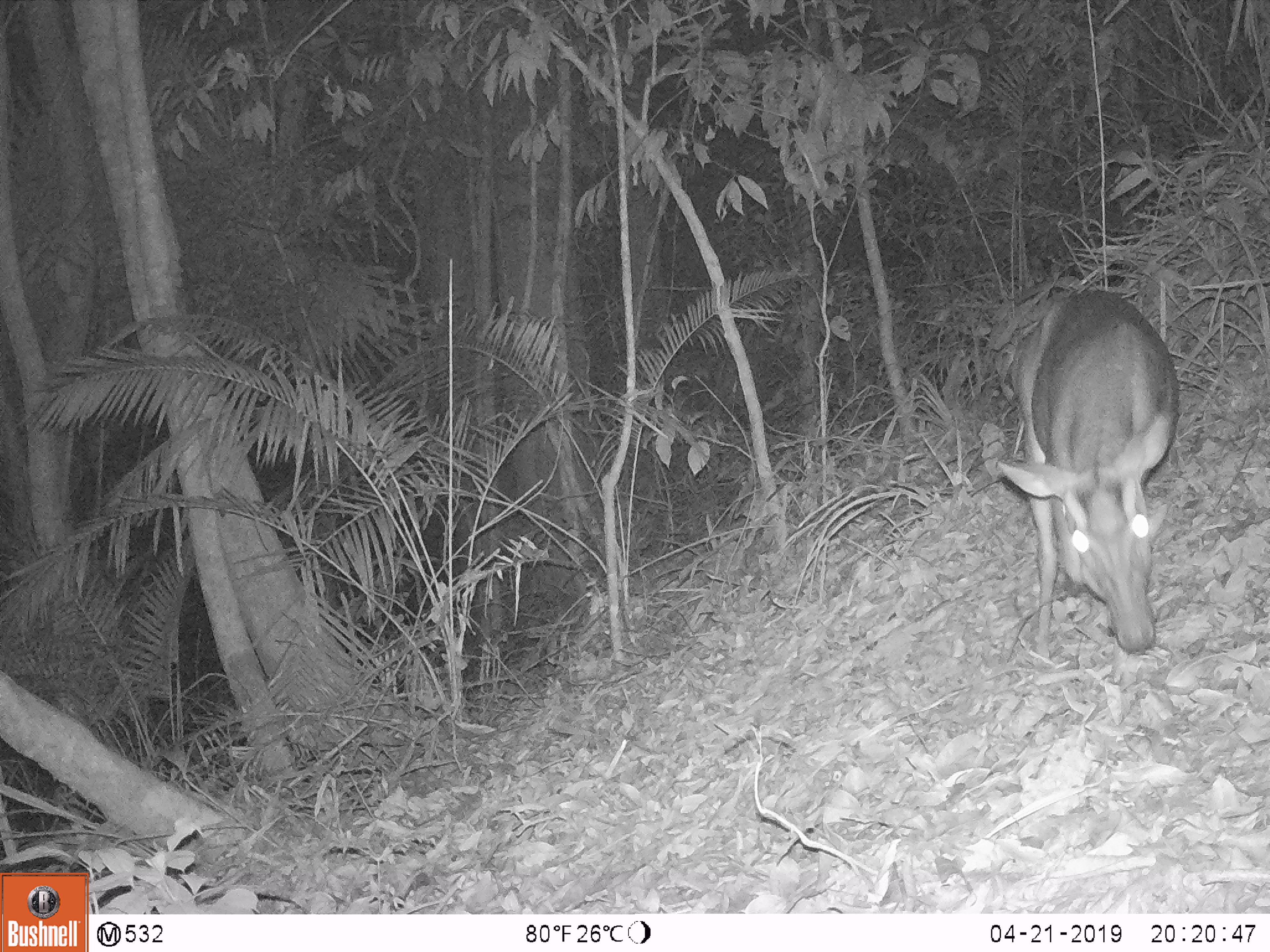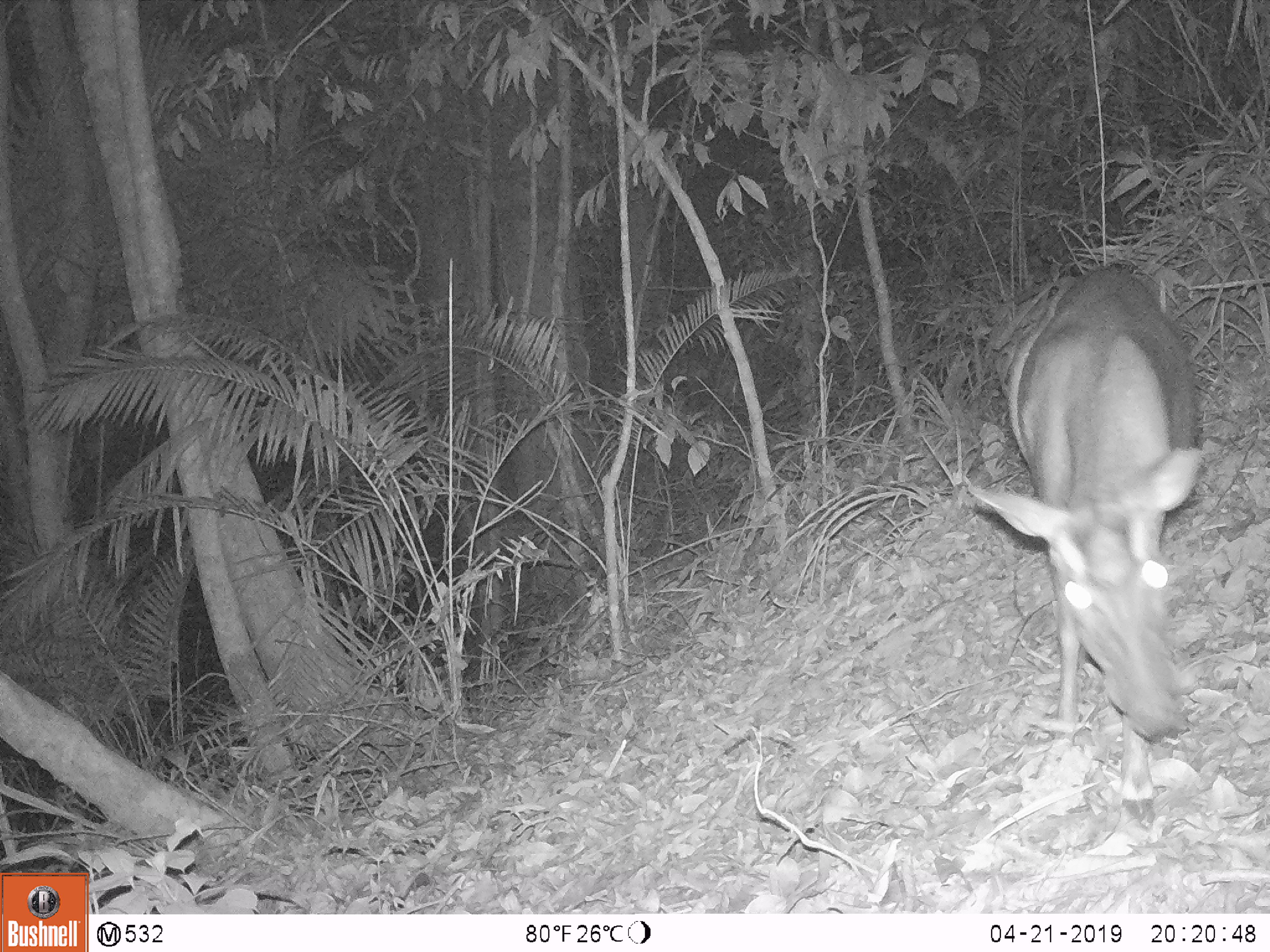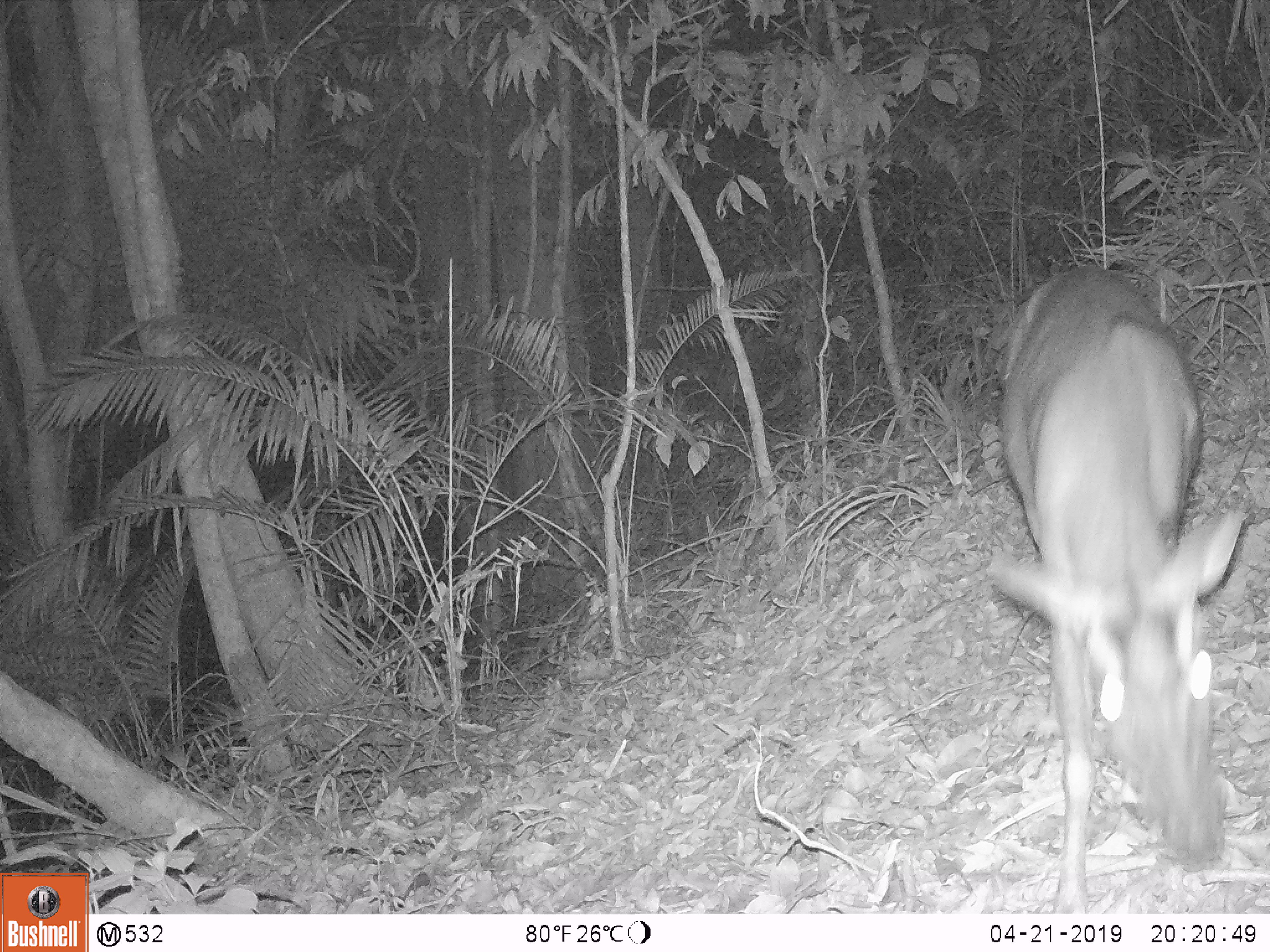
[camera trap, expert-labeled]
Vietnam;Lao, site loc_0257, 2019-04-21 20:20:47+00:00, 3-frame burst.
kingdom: Animalia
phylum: Chordata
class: Mammalia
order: Artiodactyla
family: Cervidae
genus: Muntiacus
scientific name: Muntiacus rooseveltorum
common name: roosevelt's muntjac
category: roosevelts muntjac group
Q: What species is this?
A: Roosevelts muntjac group (roosevelt's muntjac) (Muntiacus rooseveltorum).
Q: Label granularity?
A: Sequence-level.